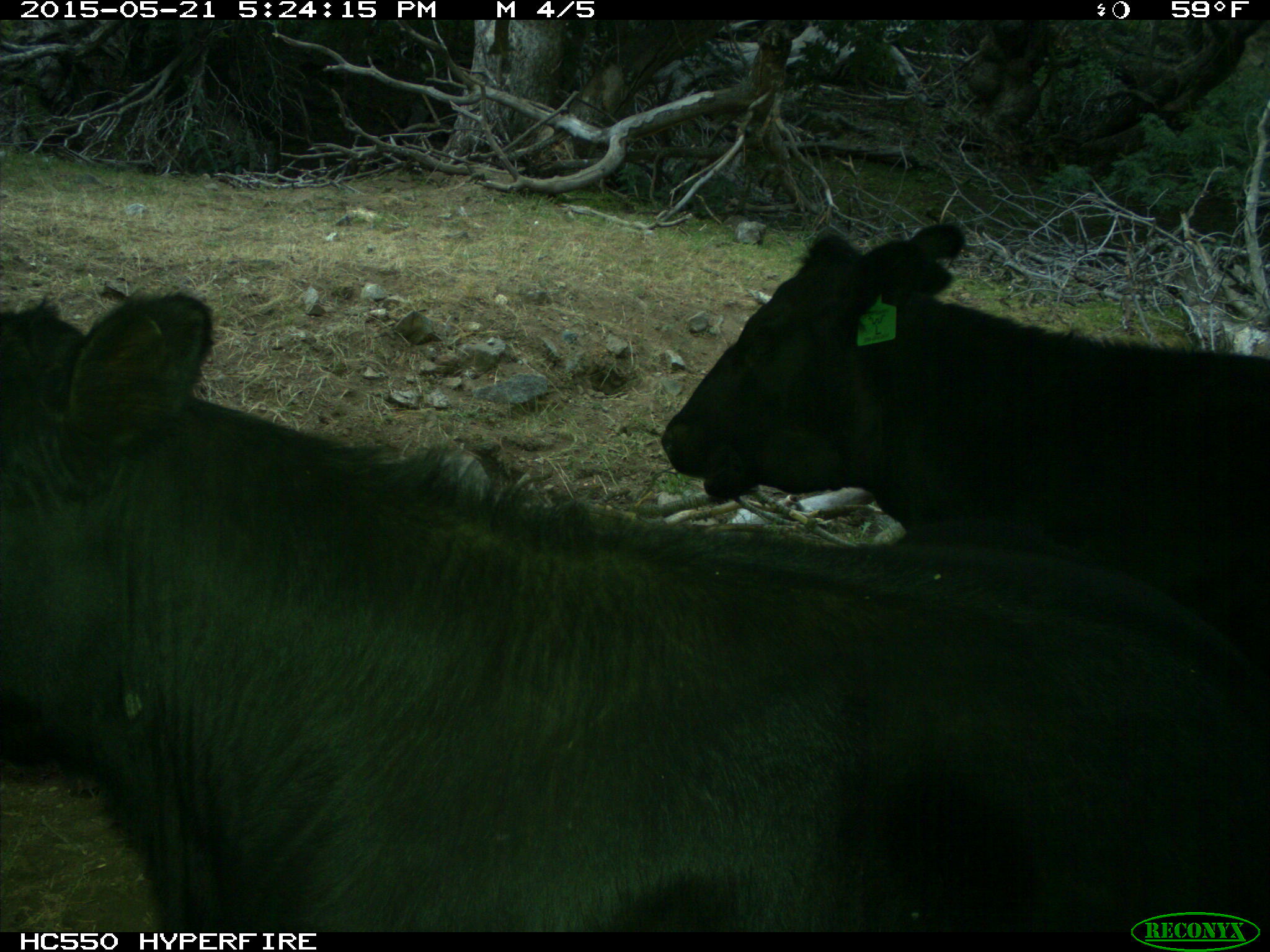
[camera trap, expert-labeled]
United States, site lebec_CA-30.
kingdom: Animalia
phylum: Chordata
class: Mammalia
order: Artiodactyla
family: Bovidae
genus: Bos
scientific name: Bos taurus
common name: domestic cow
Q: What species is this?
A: Bos taurus (domestic cow).